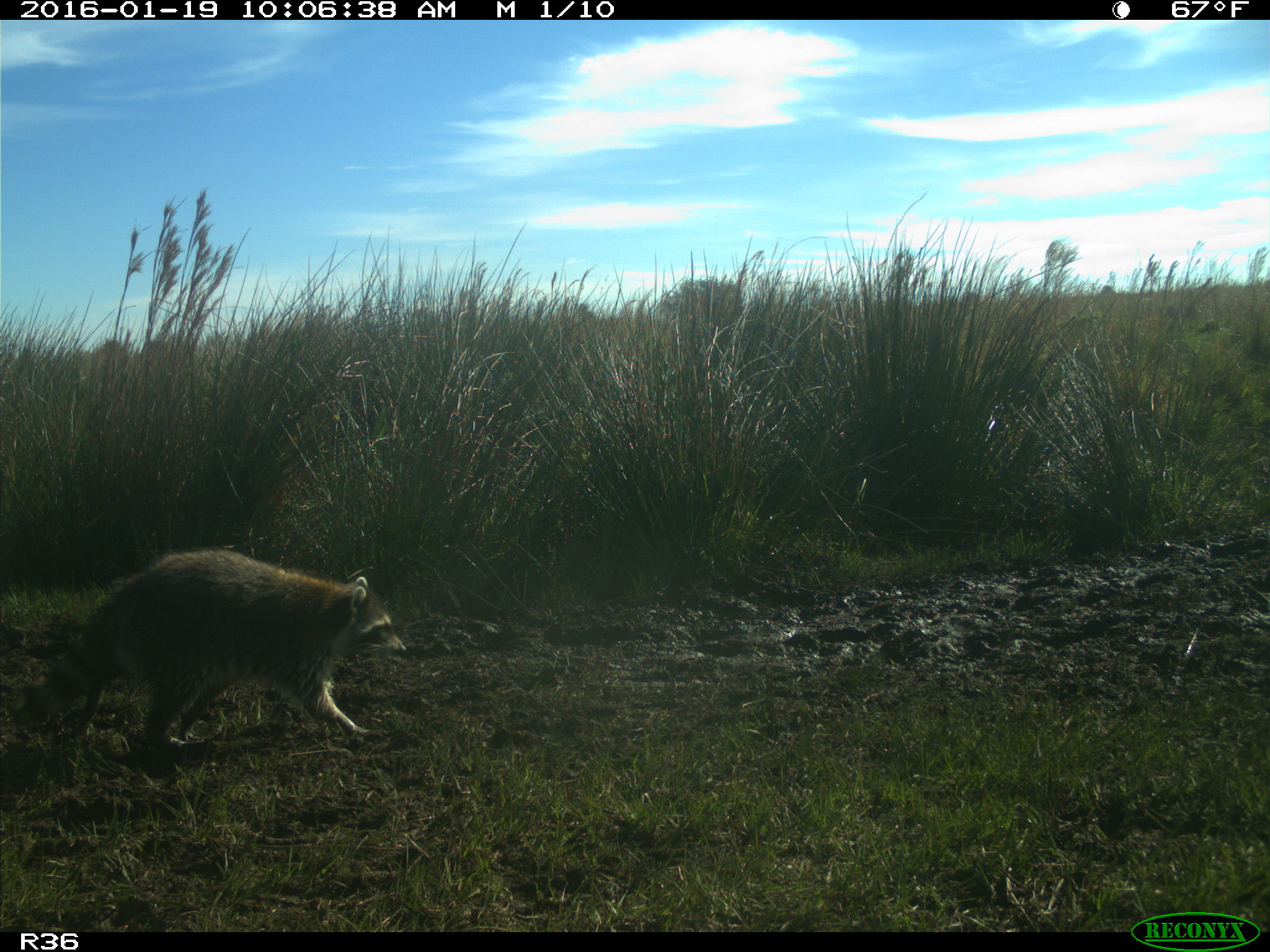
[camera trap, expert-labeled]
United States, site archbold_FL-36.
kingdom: Animalia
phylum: Chordata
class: Mammalia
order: Carnivora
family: Procyonidae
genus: Procyon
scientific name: Procyon lotor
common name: common raccoon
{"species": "Procyon lotor (common raccoon)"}